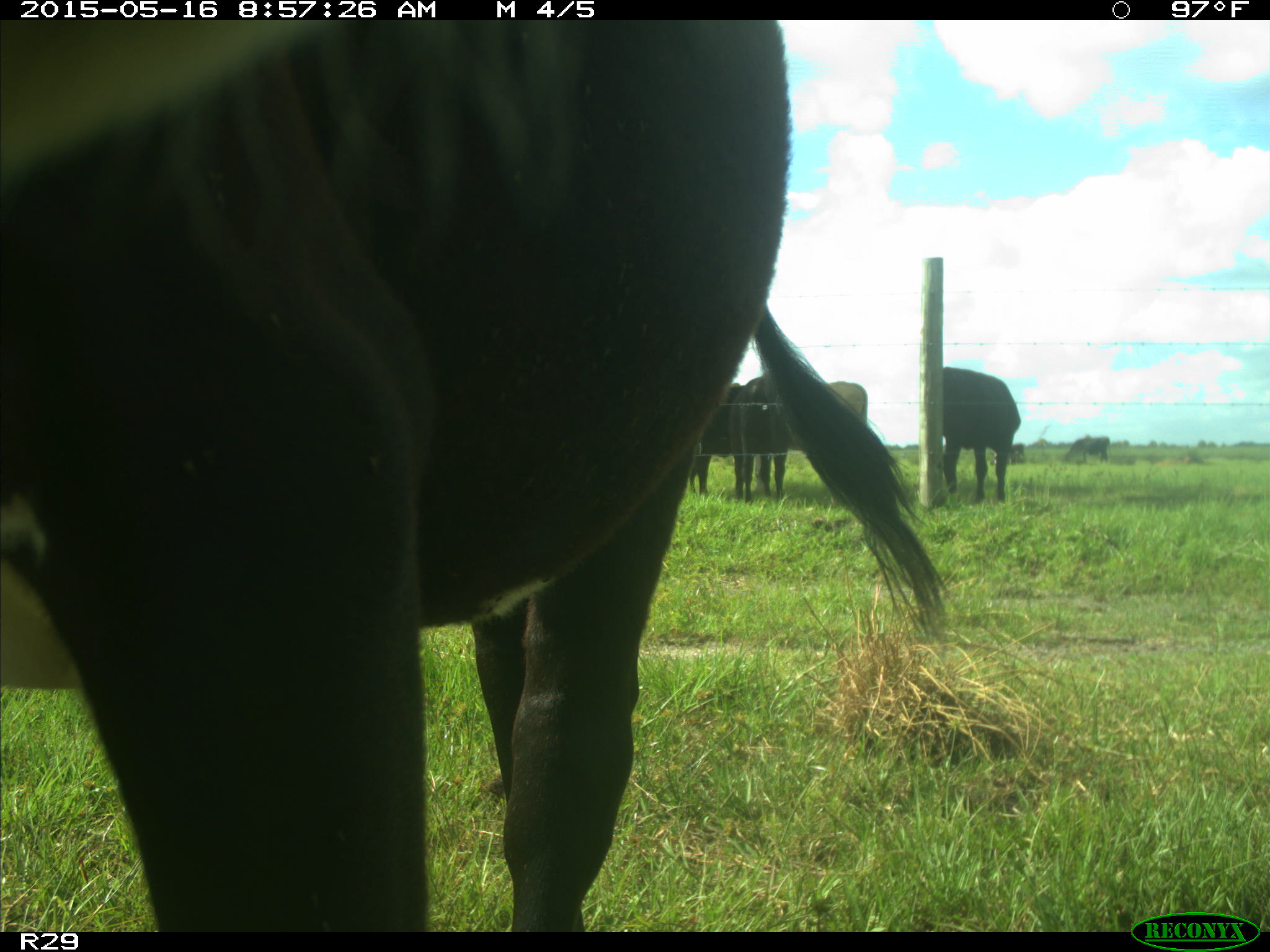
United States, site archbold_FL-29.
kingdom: Animalia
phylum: Chordata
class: Mammalia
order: Artiodactyla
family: Bovidae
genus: Bos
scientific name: Bos taurus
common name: domestic cow